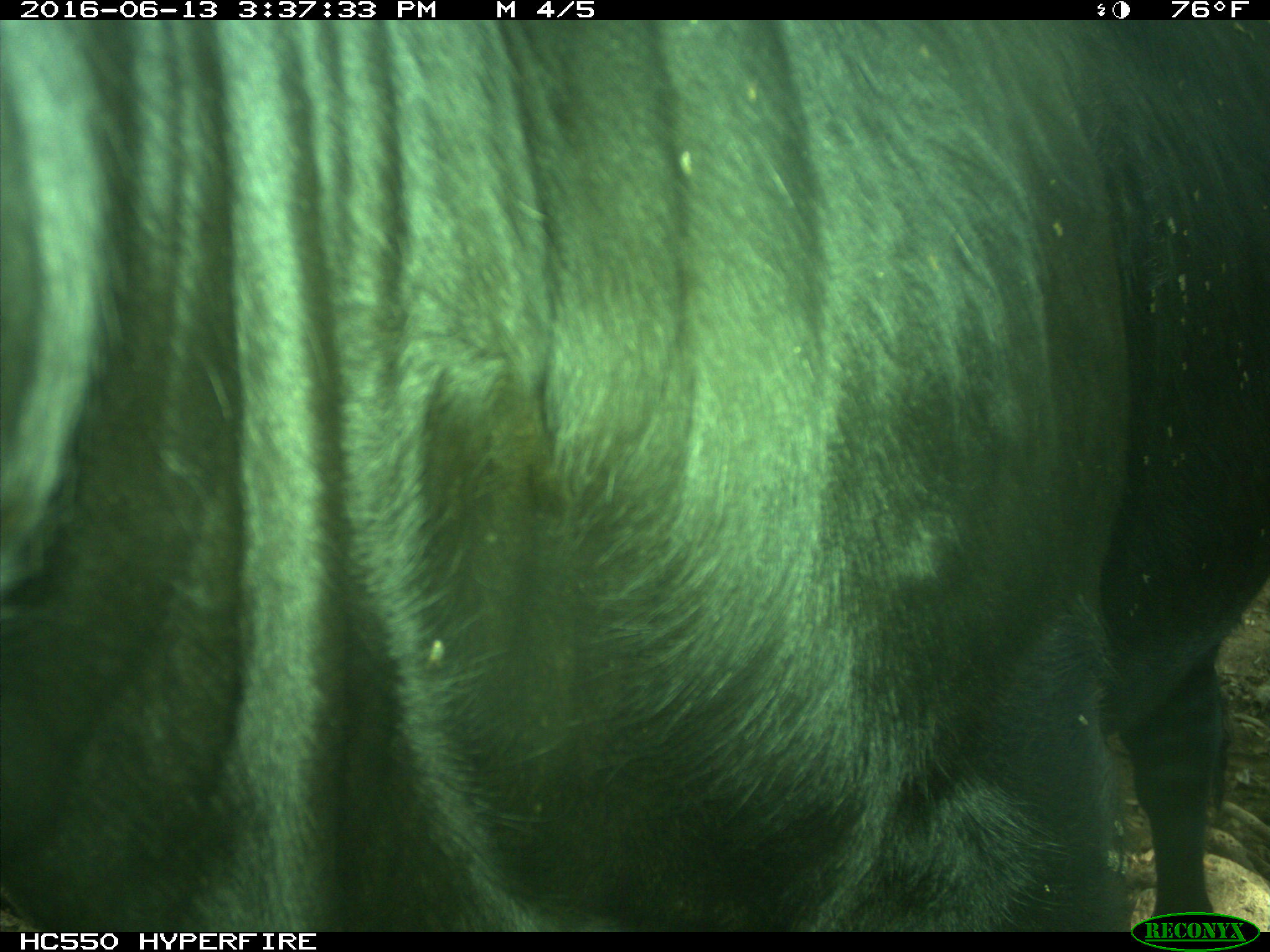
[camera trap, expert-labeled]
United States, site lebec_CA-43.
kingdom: Animalia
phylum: Chordata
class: Mammalia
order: Artiodactyla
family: Bovidae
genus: Bos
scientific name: Bos taurus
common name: domestic cow